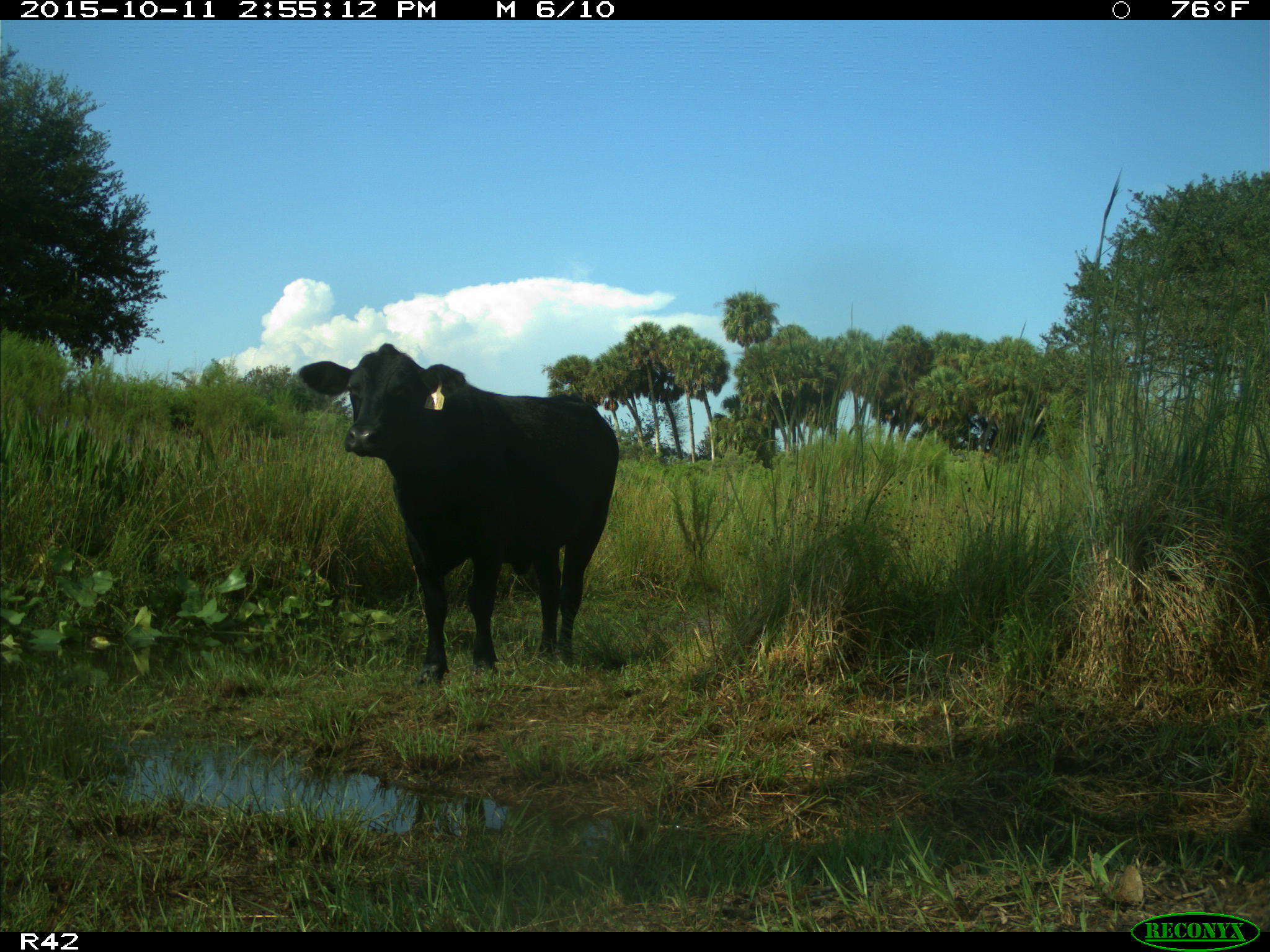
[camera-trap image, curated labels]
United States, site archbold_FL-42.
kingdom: Animalia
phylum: Chordata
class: Mammalia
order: Artiodactyla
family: Bovidae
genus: Bos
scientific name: Bos taurus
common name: domestic cow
Bos taurus (domestic cow).